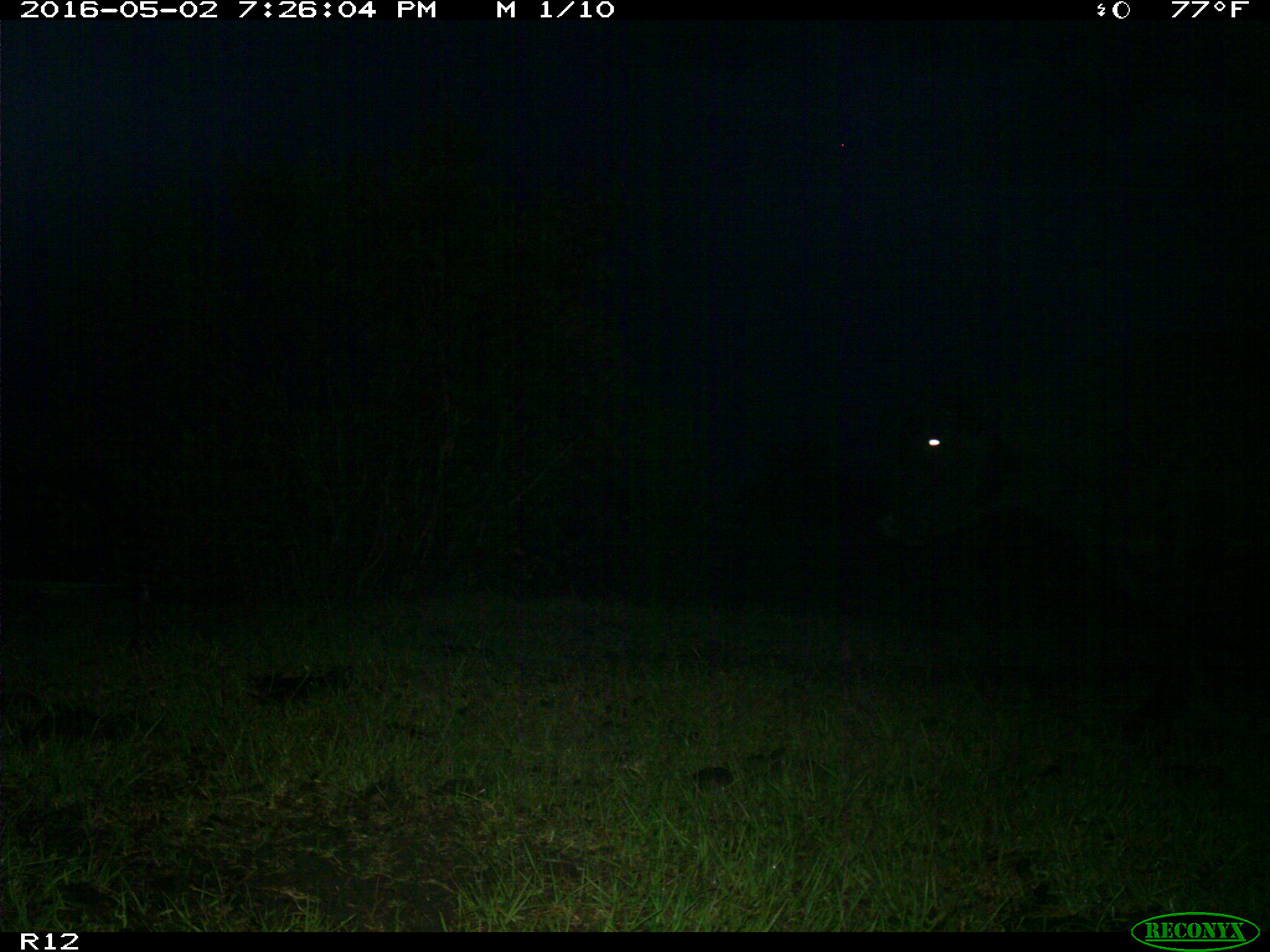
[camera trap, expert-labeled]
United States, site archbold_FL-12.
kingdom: Animalia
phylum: Chordata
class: Mammalia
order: Artiodactyla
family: Bovidae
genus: Bos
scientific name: Bos taurus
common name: domestic cow